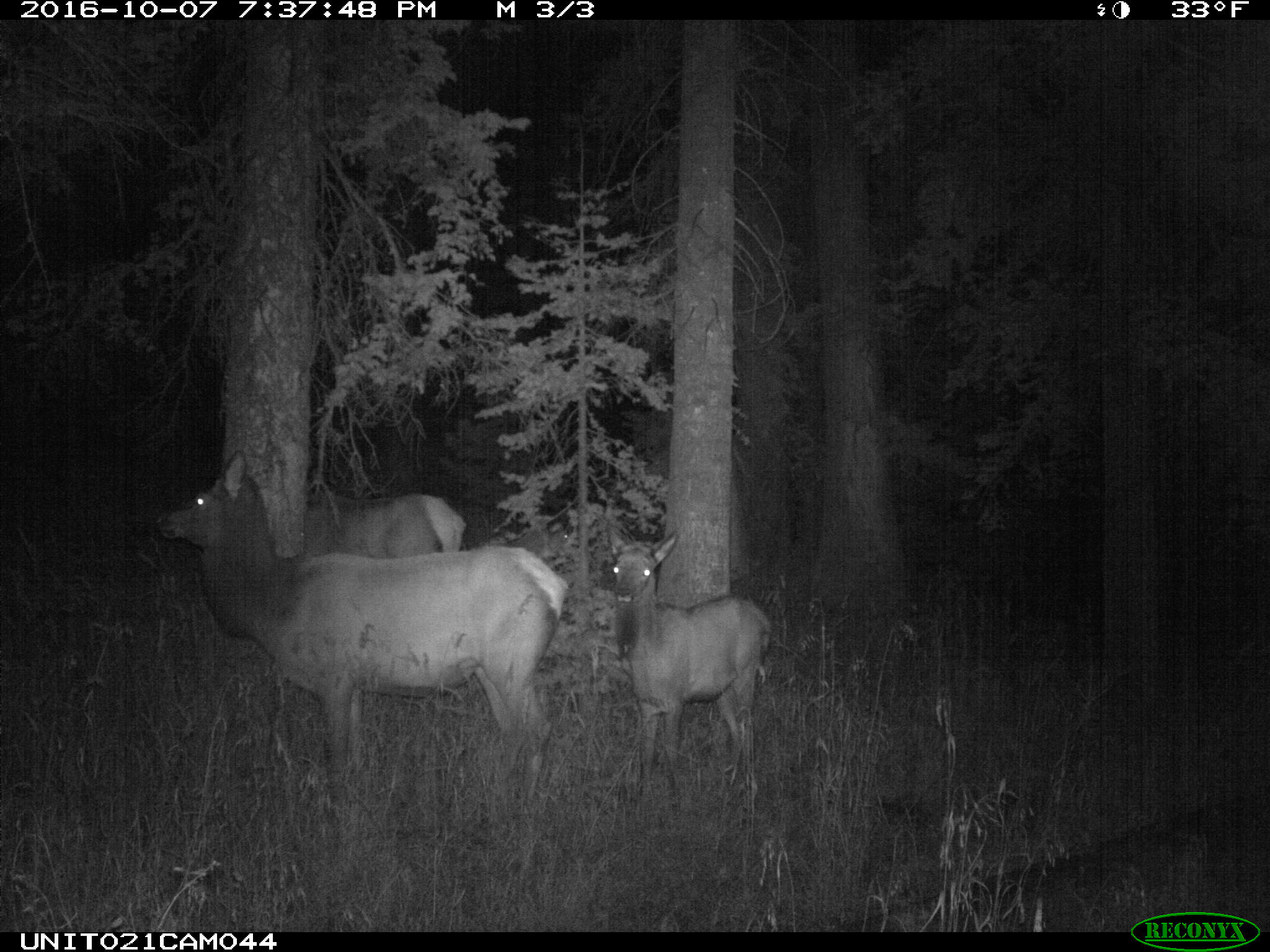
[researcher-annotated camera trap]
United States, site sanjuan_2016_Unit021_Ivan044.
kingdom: Animalia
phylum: Chordata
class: Mammalia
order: Artiodactyla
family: Cervidae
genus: Cervus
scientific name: Cervus elaphus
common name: red deer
Cervus elaphus (red deer).